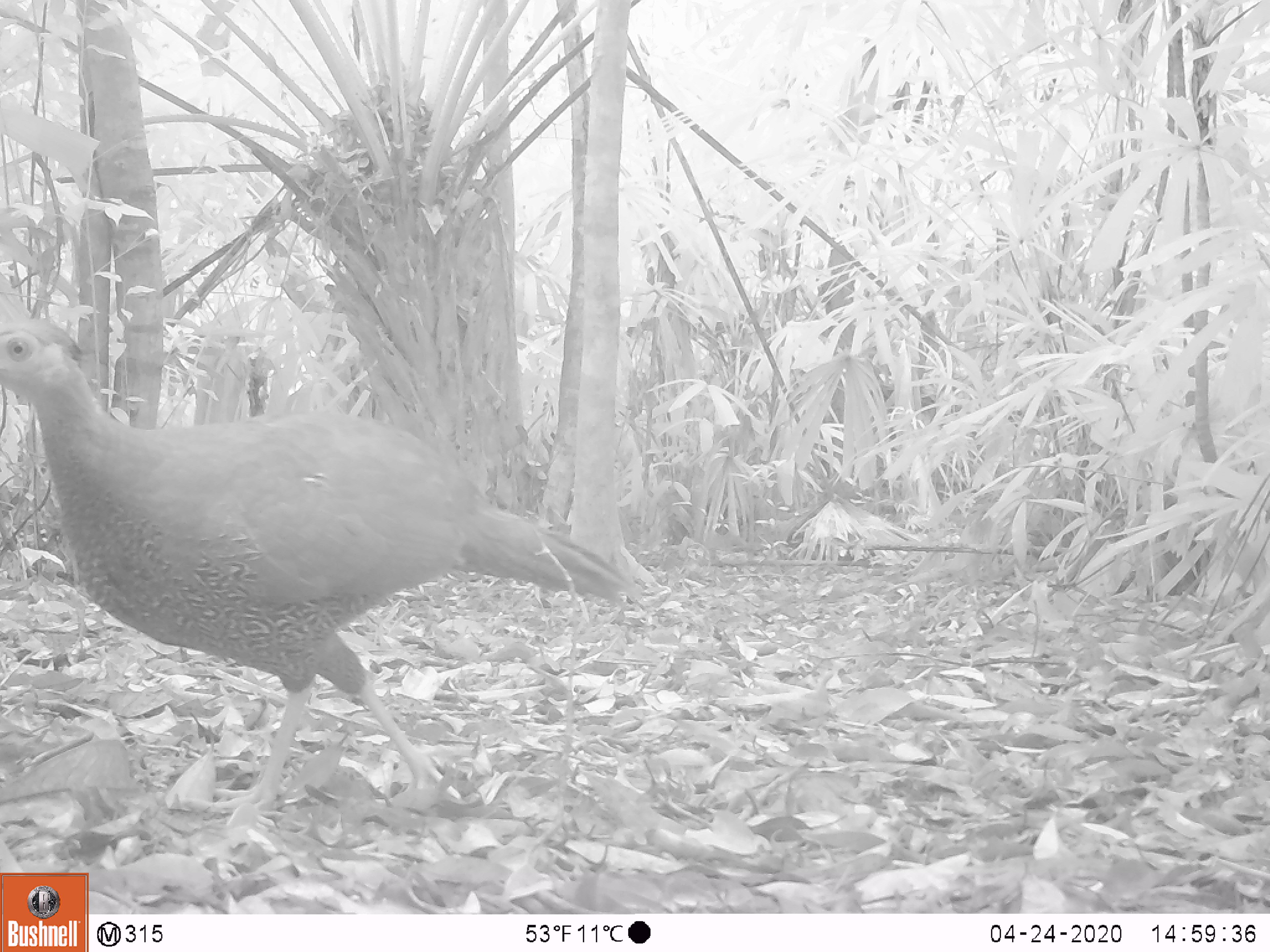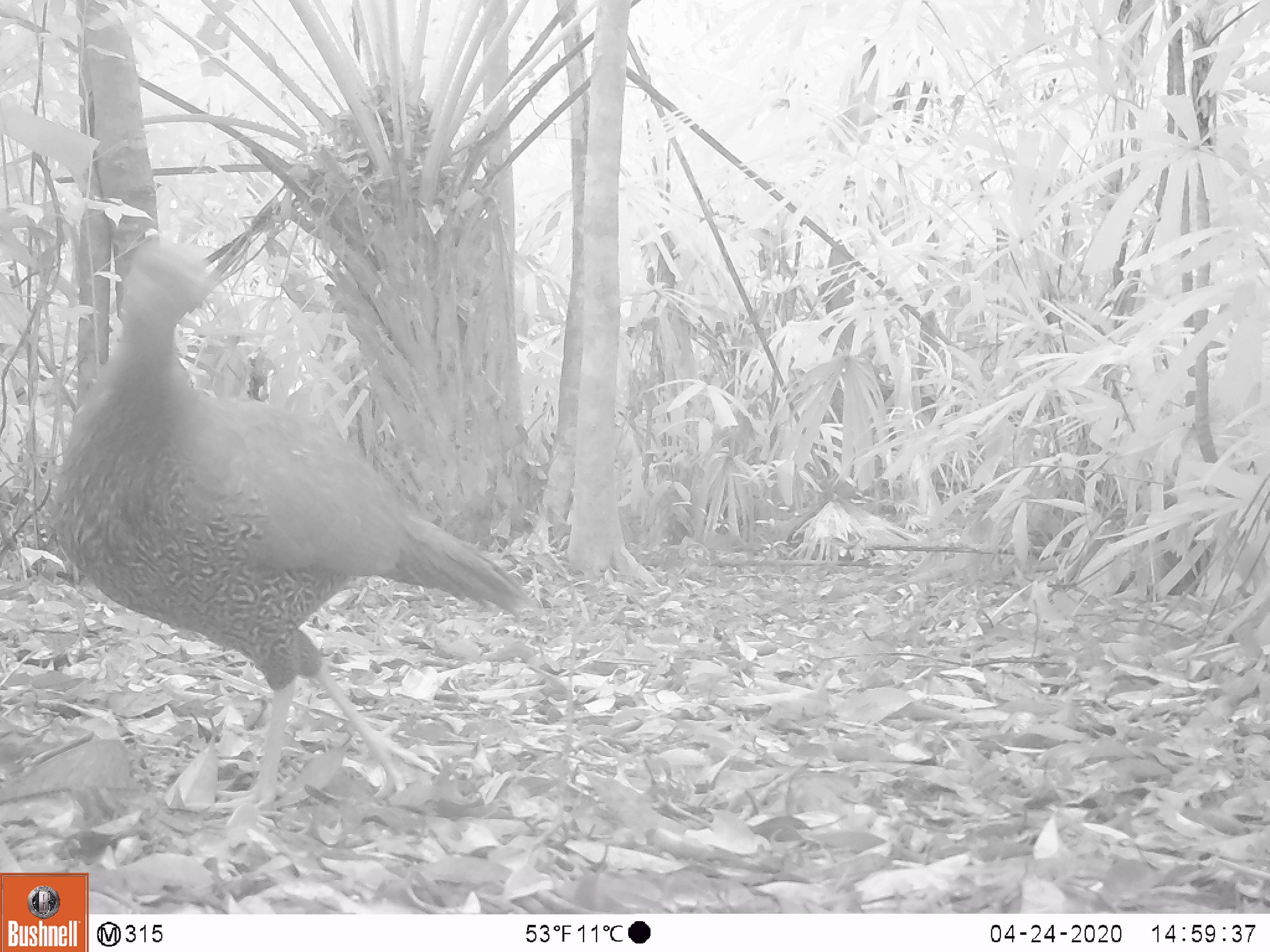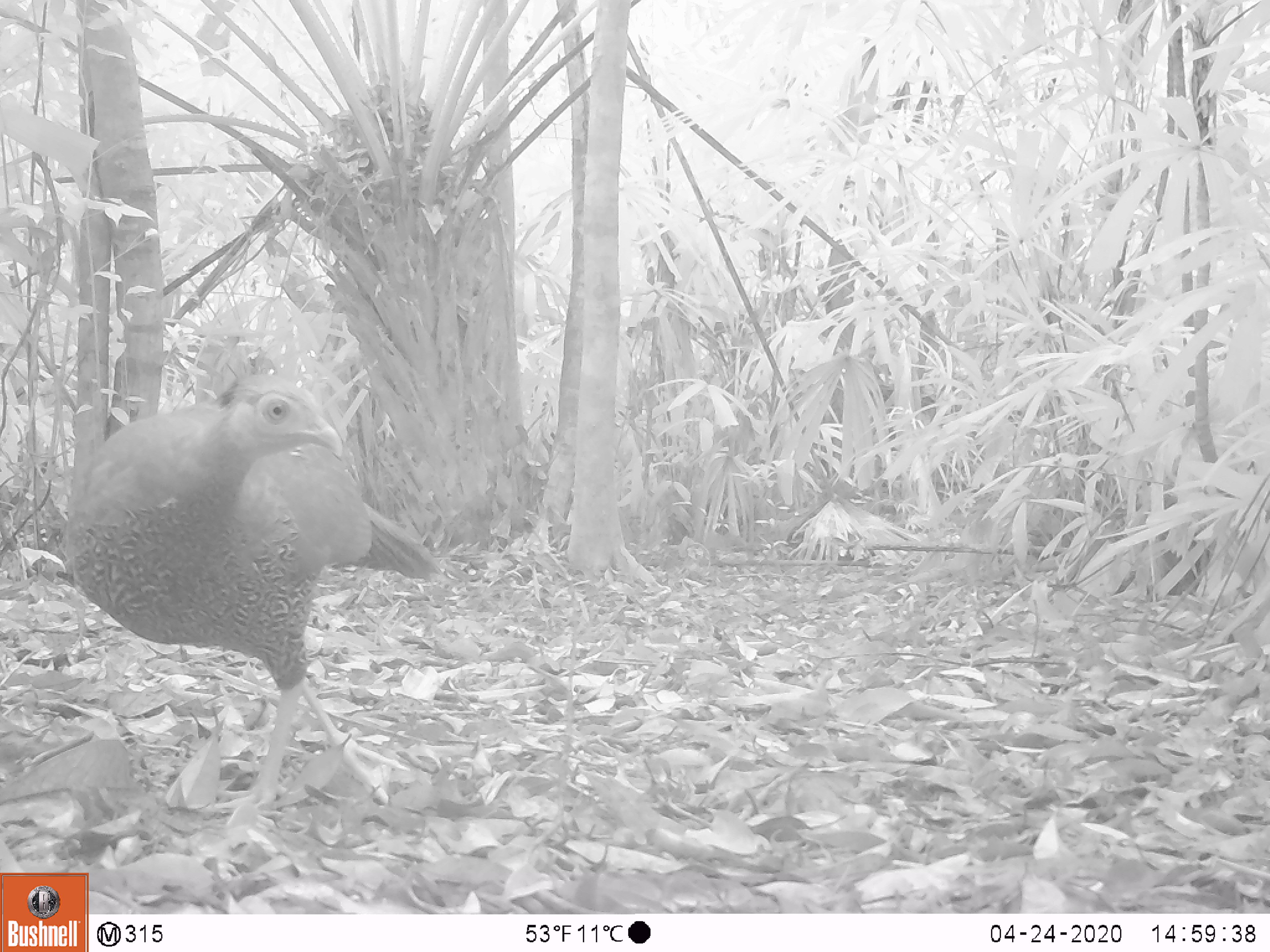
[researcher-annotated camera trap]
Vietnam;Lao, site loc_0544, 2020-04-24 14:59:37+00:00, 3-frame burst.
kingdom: Animalia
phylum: Chordata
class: Aves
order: Galliformes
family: Phasianidae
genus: Lophura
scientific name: Lophura nycthemera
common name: silver pheasant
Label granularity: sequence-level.